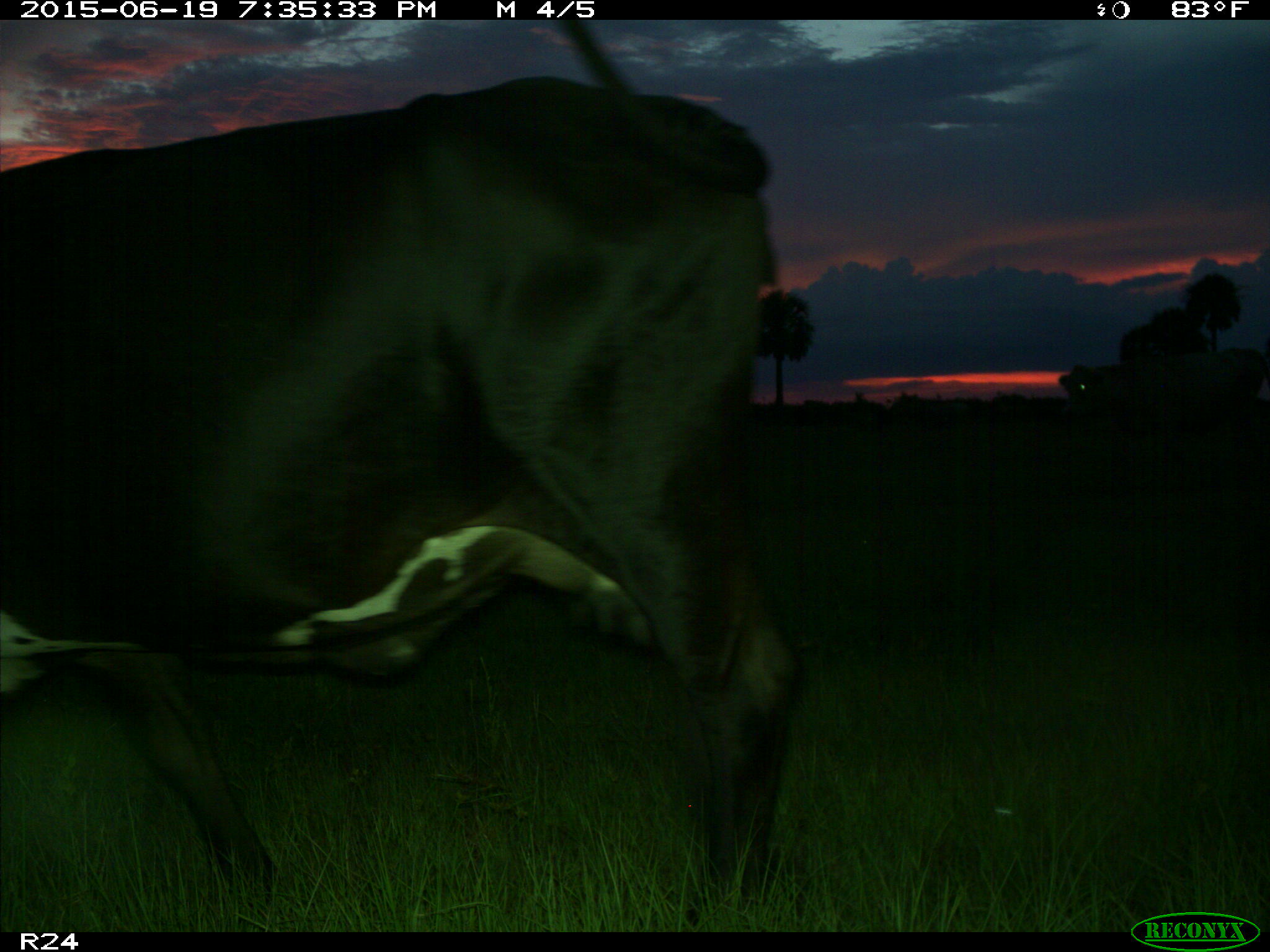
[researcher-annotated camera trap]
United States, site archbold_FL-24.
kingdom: Animalia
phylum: Chordata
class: Mammalia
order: Artiodactyla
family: Bovidae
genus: Bos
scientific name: Bos taurus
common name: domestic cow